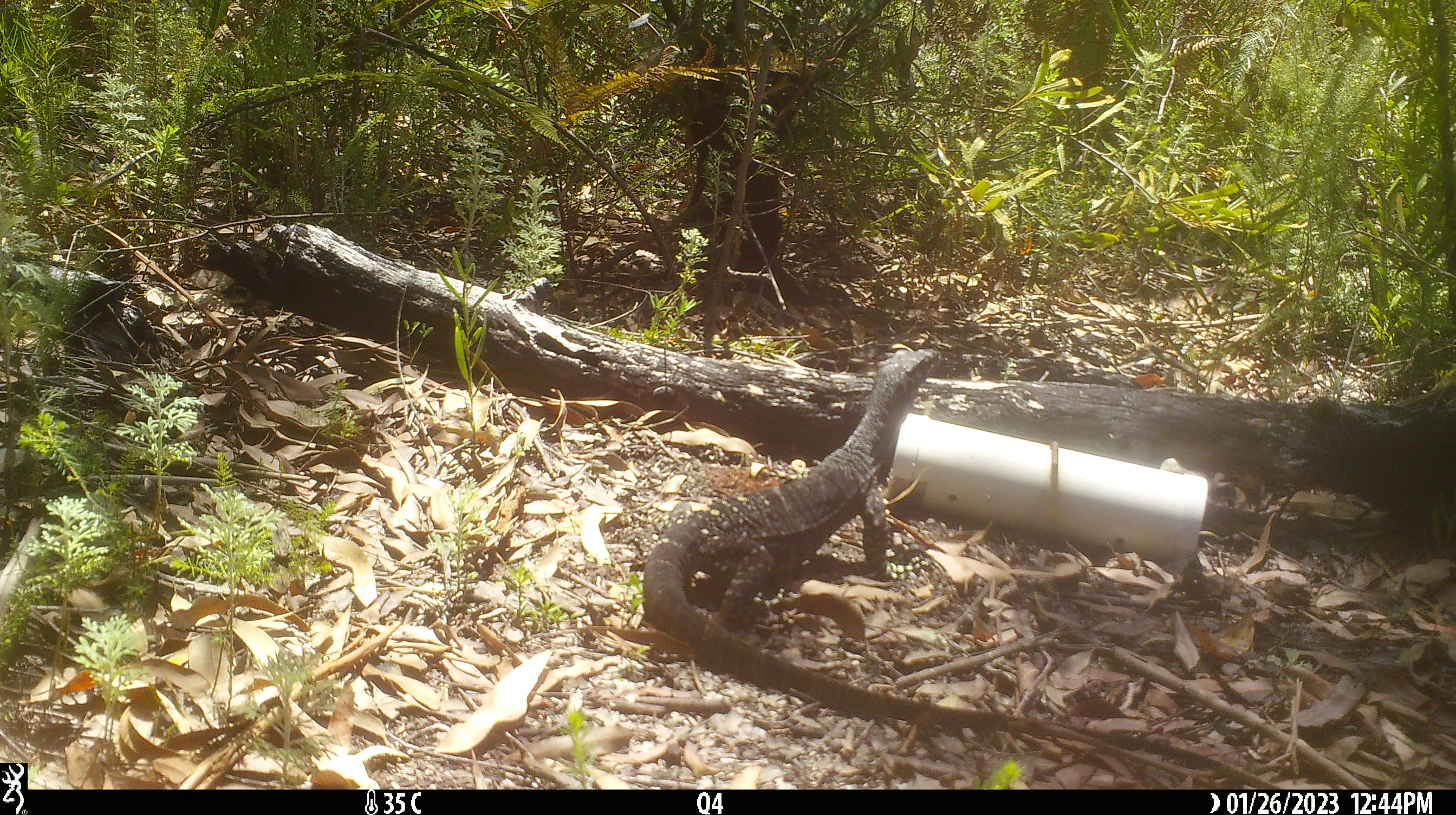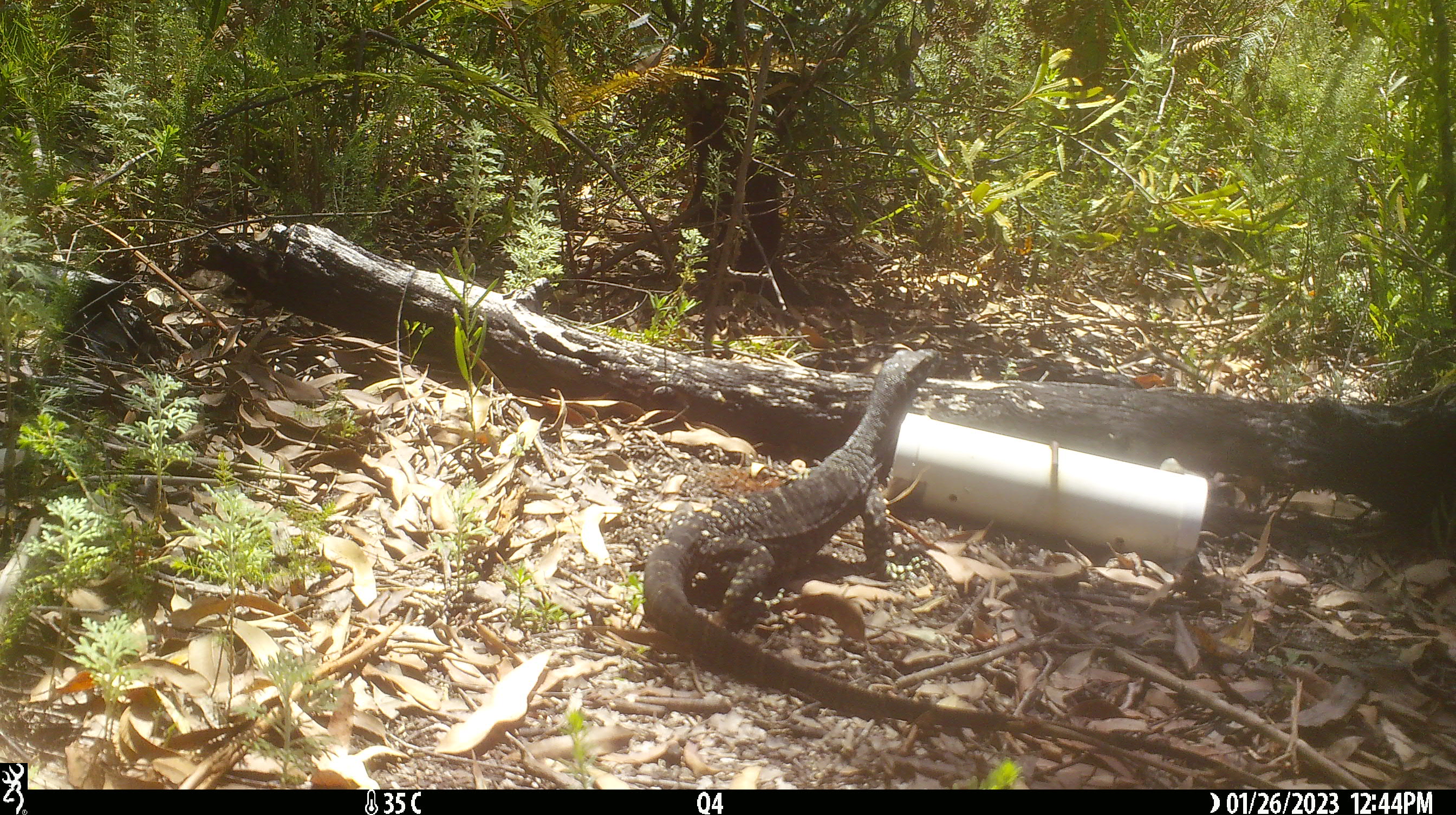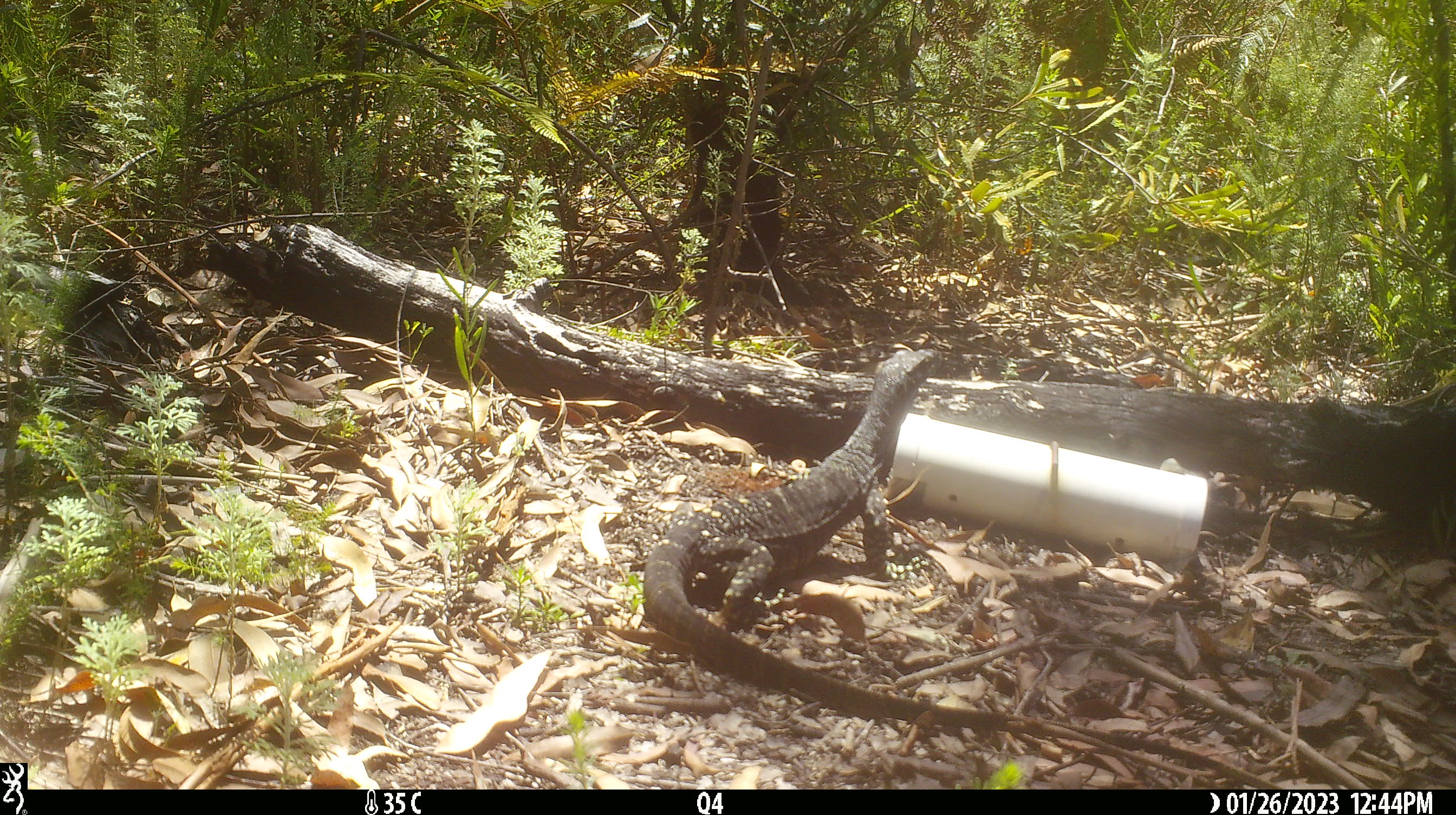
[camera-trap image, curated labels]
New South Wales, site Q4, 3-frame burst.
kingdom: Animalia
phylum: Chordata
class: Reptilia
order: Squamata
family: Varanidae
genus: Varanus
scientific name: Varanus varius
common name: lace monitor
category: goanna